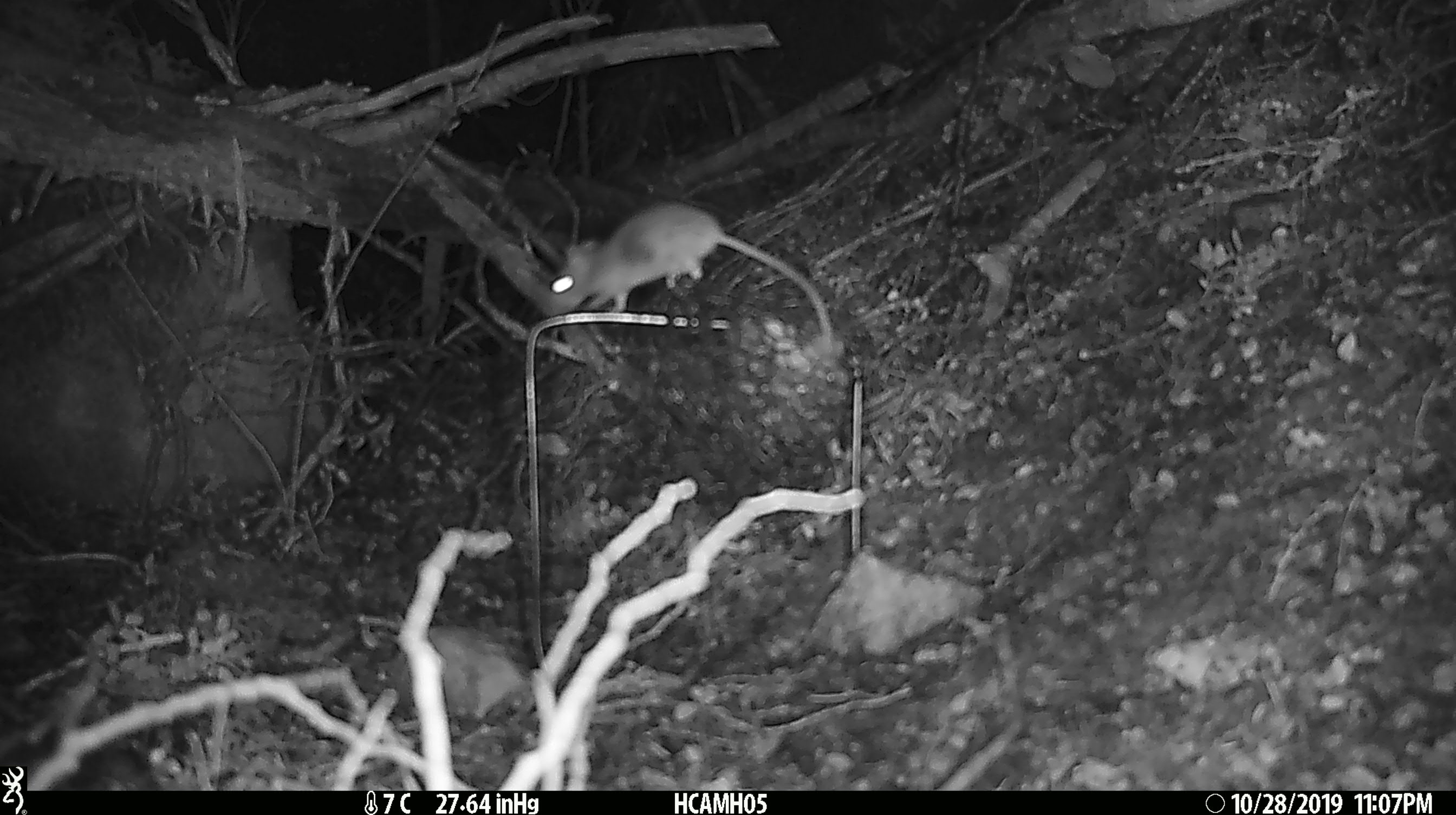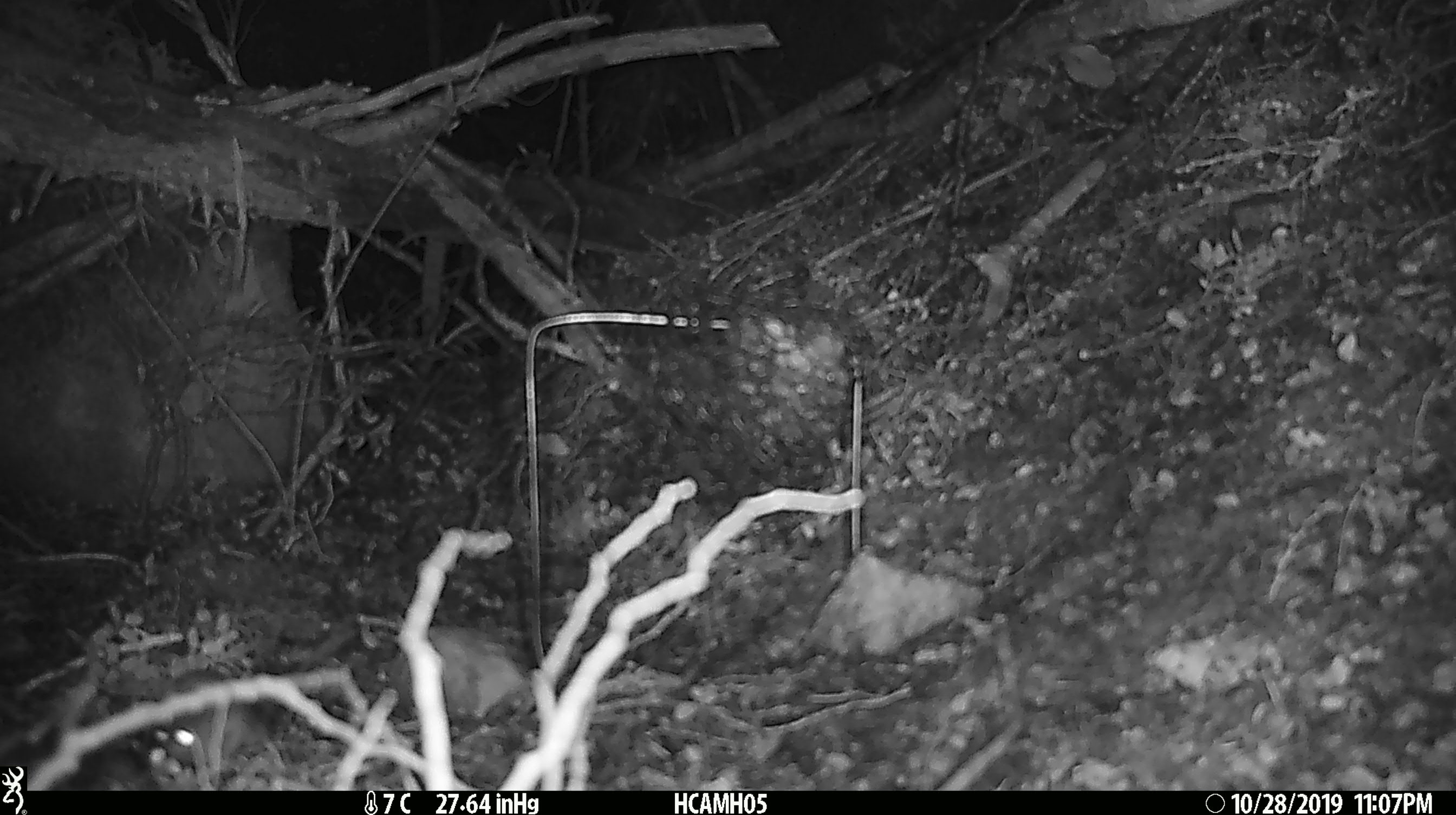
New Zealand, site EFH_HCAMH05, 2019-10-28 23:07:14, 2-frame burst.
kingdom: Animalia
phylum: Chordata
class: Mammalia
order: Rodentia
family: Muridae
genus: Mus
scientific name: Mus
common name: mouse